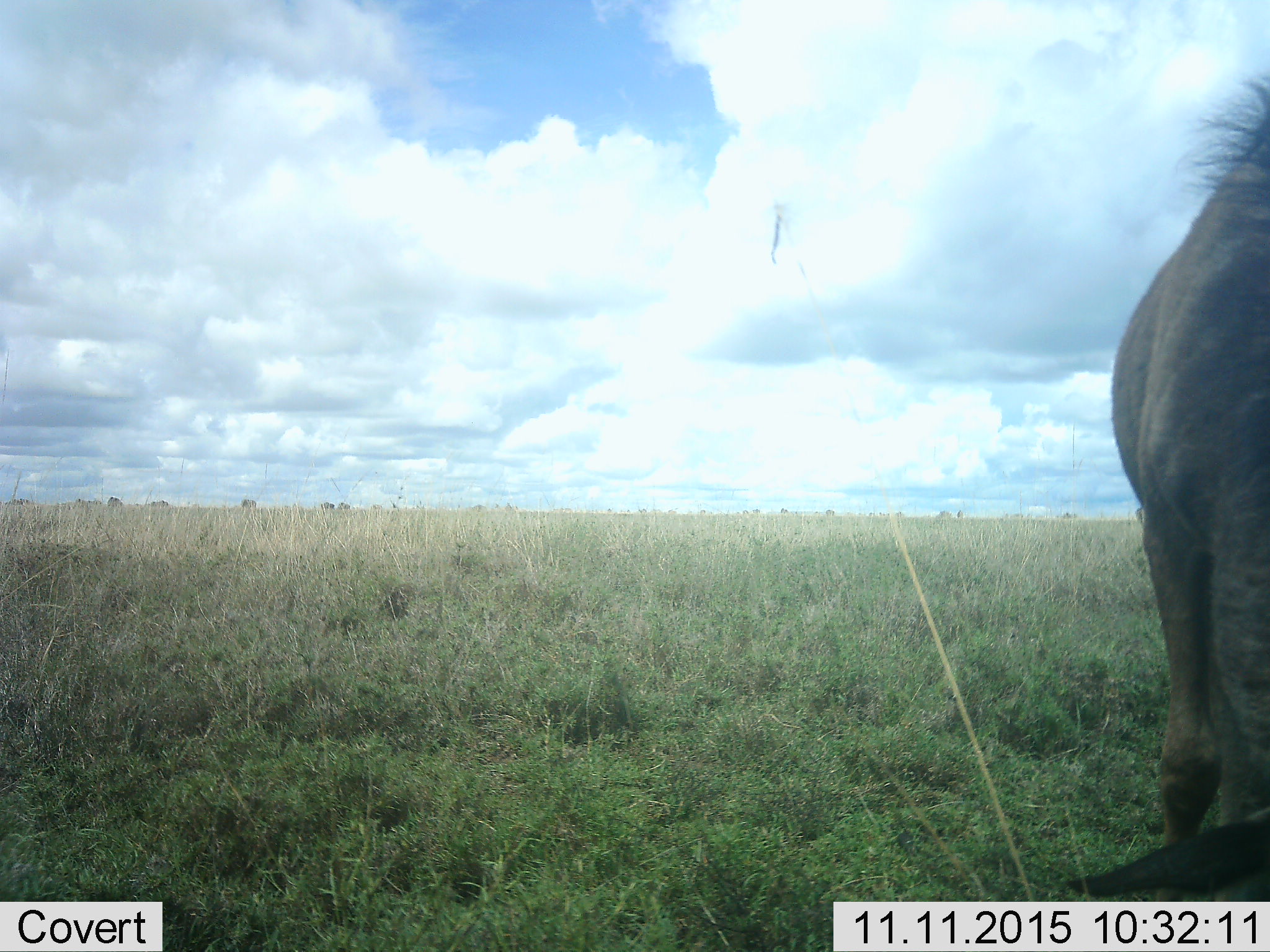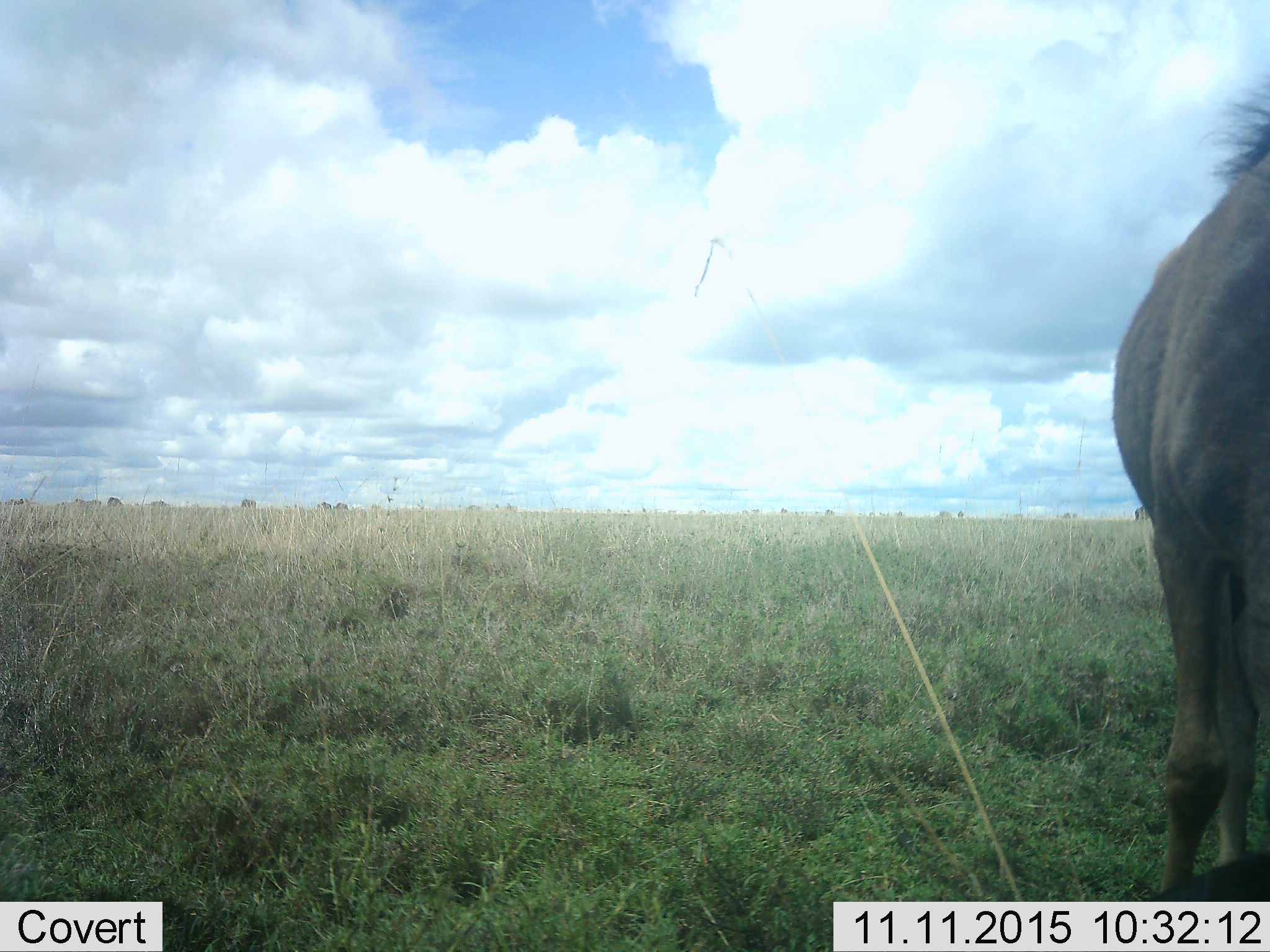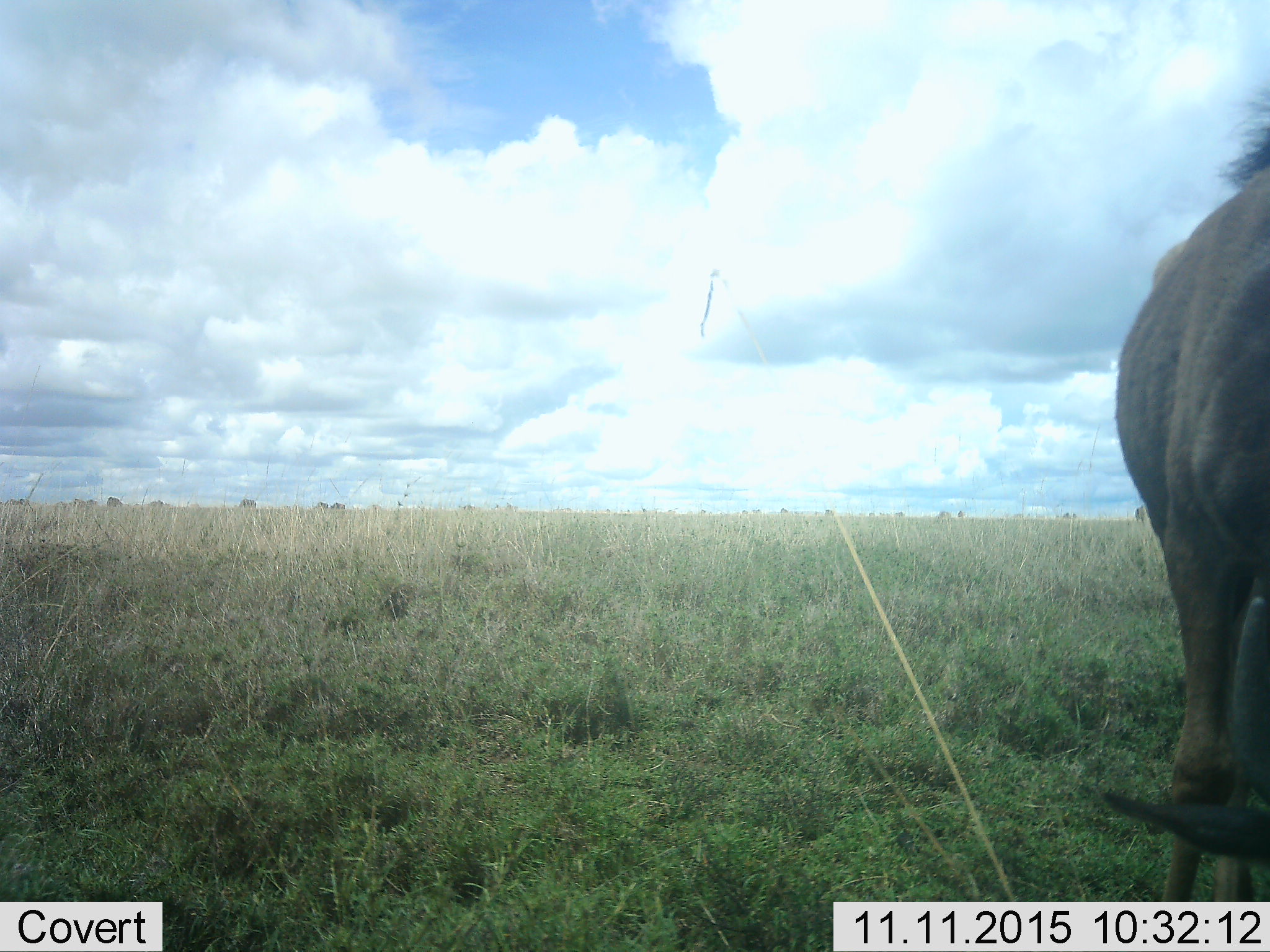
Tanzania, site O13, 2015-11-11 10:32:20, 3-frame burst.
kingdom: Animalia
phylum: Chordata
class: Mammalia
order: Artiodactyla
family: Bovidae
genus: Connochaetes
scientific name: Connochaetes taurinus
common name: blue wildebeest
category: wildebeest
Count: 1.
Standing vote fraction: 25%.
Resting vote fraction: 0%.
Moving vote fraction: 38%.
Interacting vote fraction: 0%.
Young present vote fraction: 0%.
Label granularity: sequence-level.